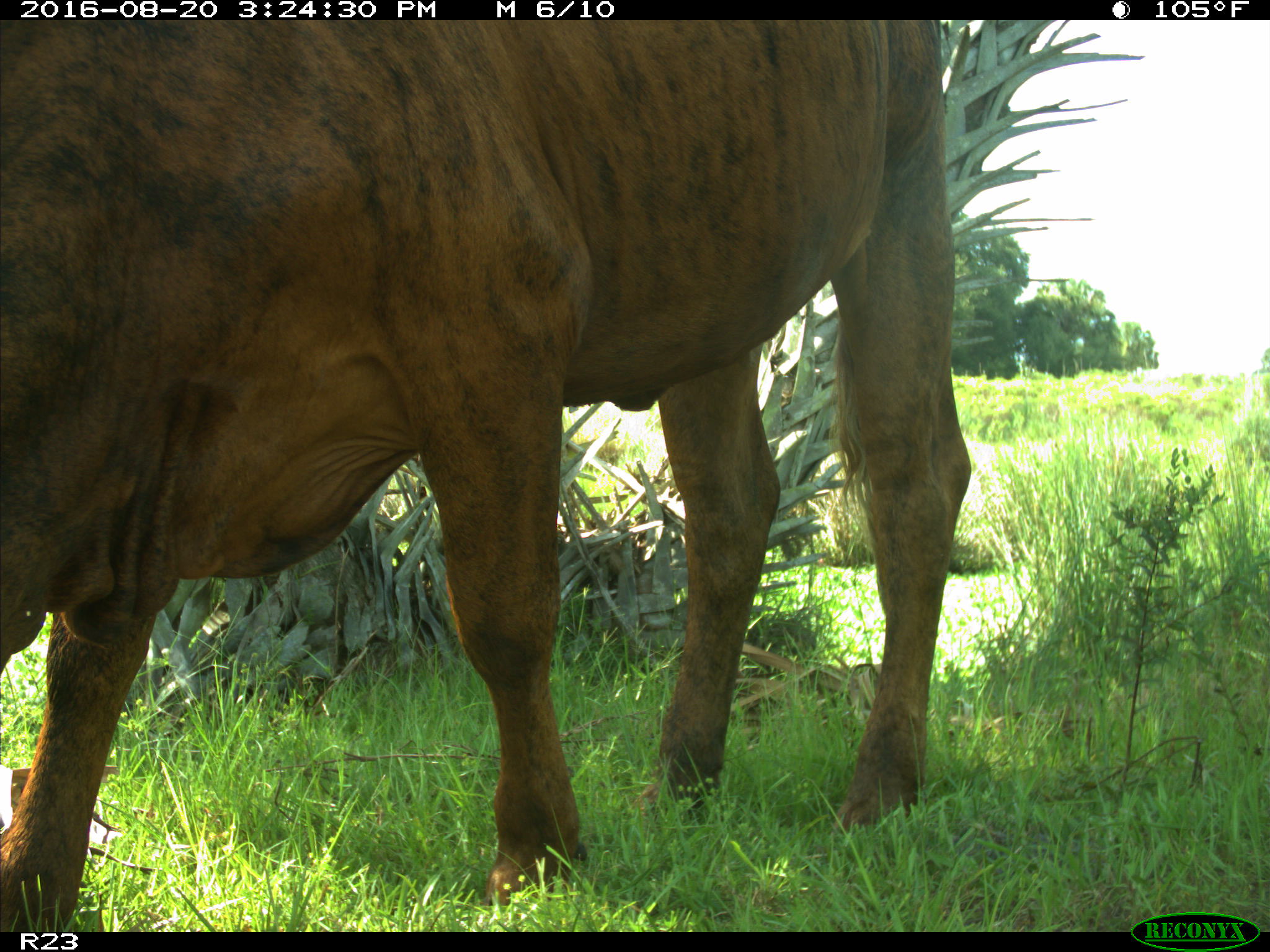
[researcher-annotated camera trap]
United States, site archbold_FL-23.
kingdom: Animalia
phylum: Chordata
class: Mammalia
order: Artiodactyla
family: Bovidae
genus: Bos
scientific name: Bos taurus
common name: domestic cow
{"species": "Bos taurus (domestic cow)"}